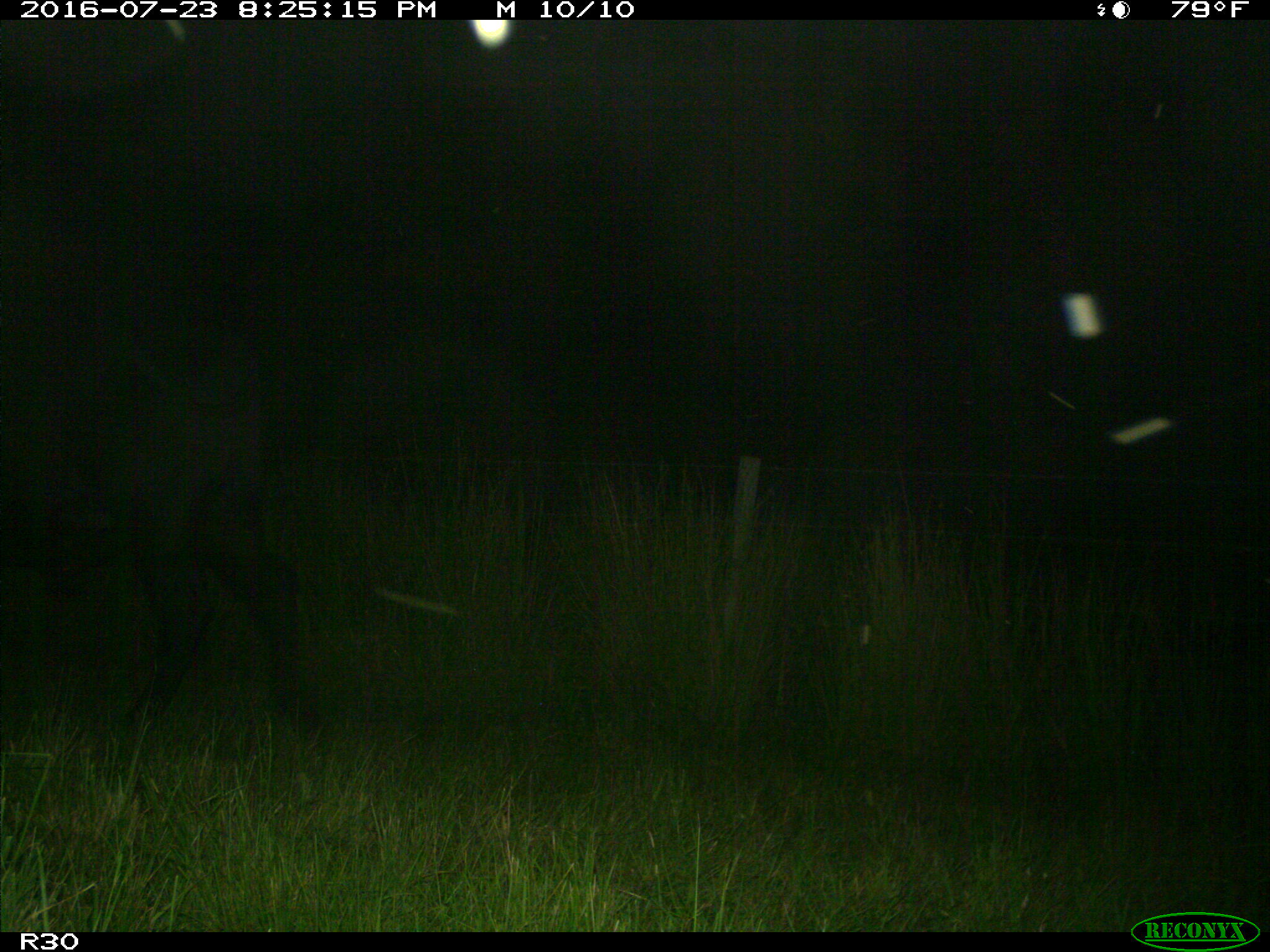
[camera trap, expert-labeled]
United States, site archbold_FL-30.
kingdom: Animalia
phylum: Chordata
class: Mammalia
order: Artiodactyla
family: Bovidae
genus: Bos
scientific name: Bos taurus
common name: domestic cow